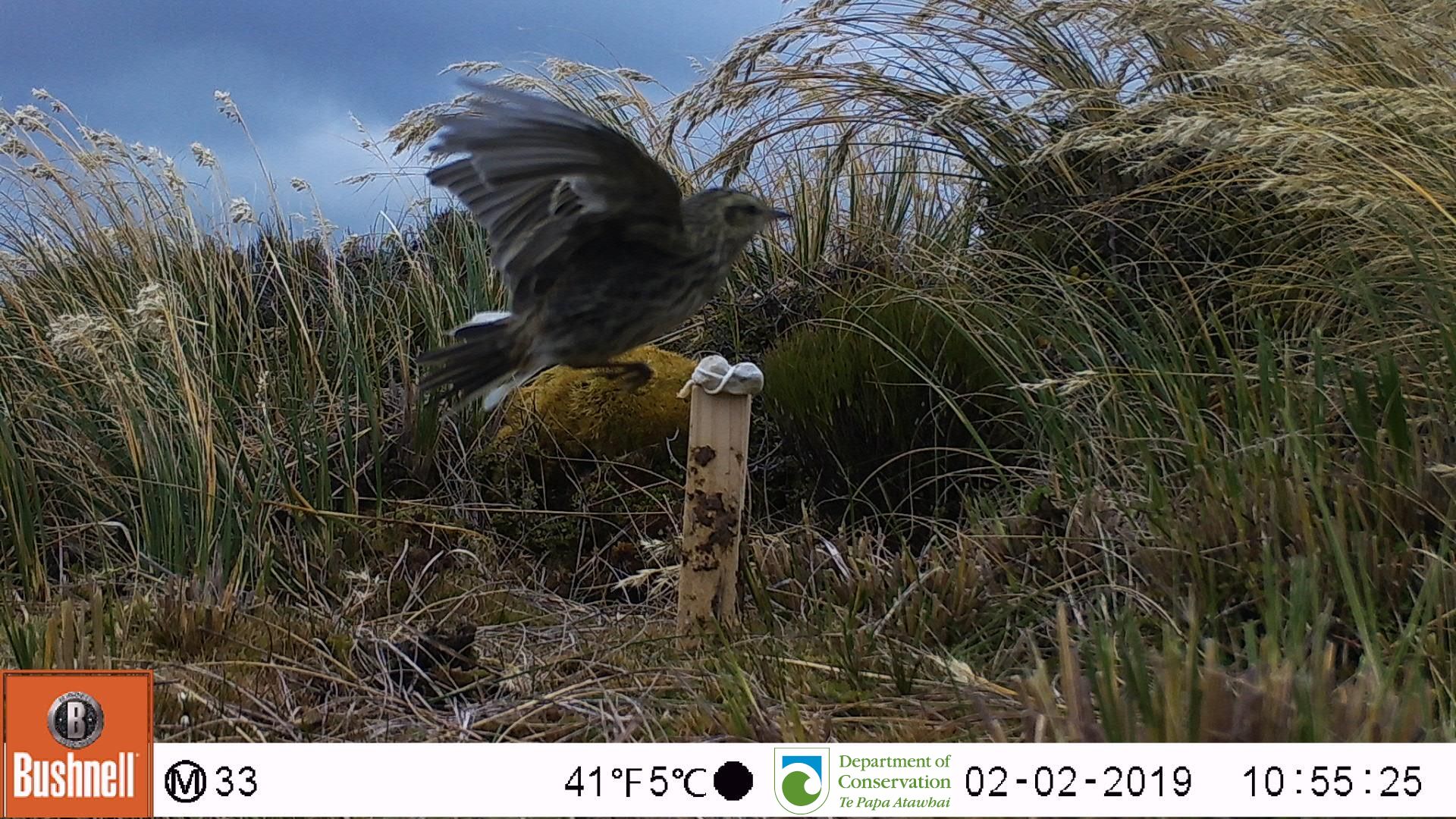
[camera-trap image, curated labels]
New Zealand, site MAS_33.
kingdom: Animalia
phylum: Chordata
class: Aves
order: Passeriformes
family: Motacillidae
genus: Anthus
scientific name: Anthus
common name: pipit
Pipit (Anthus).